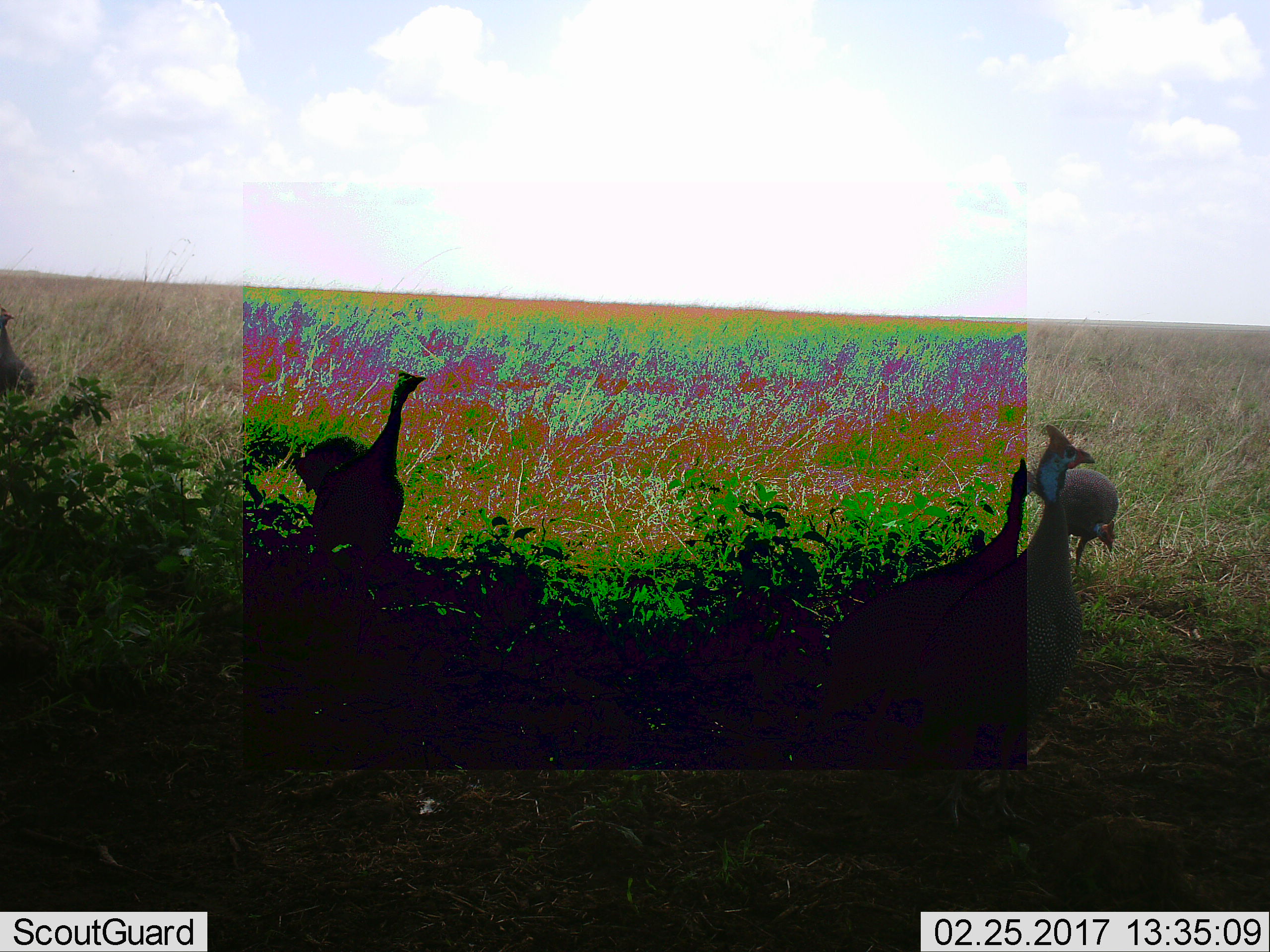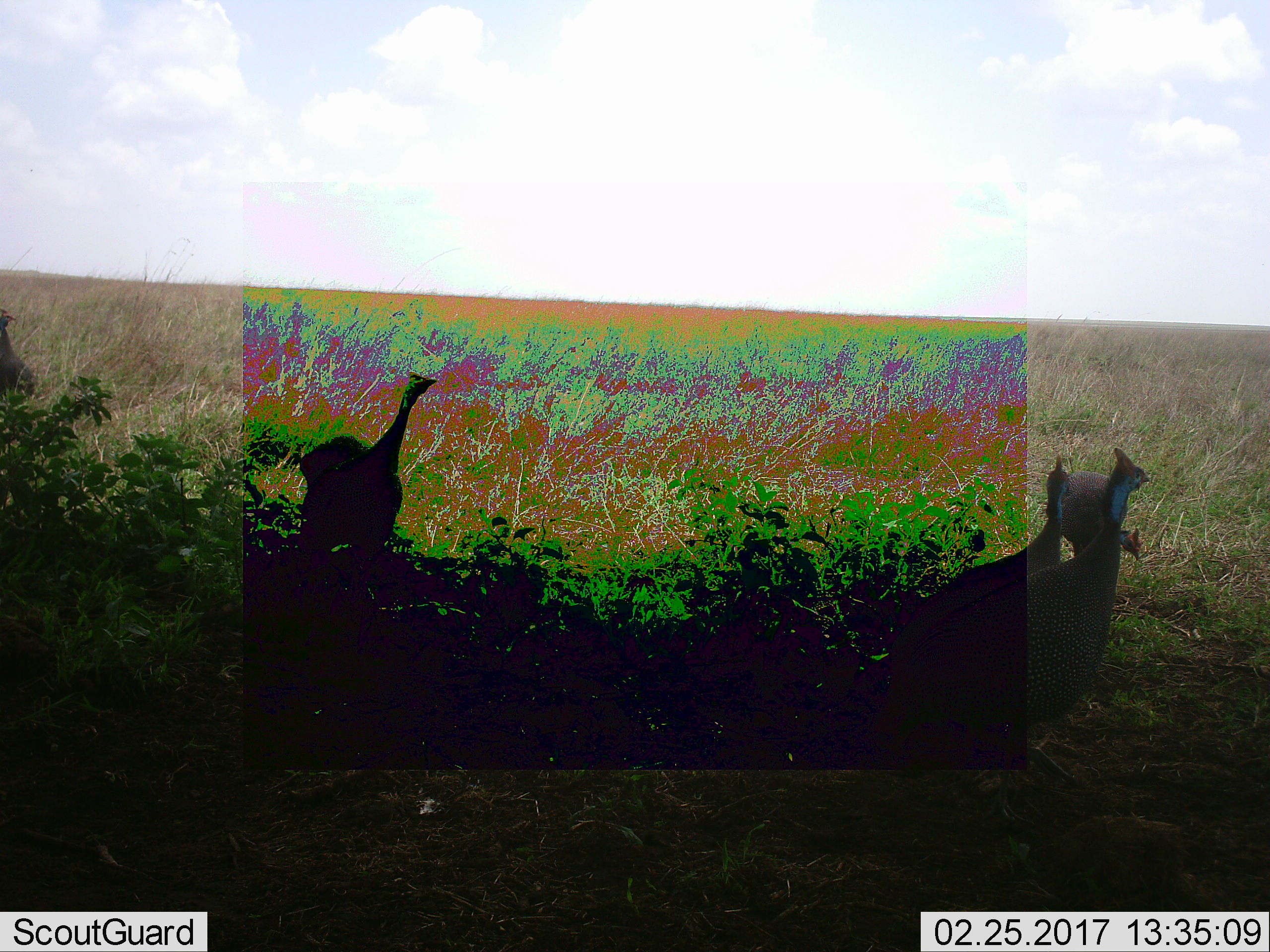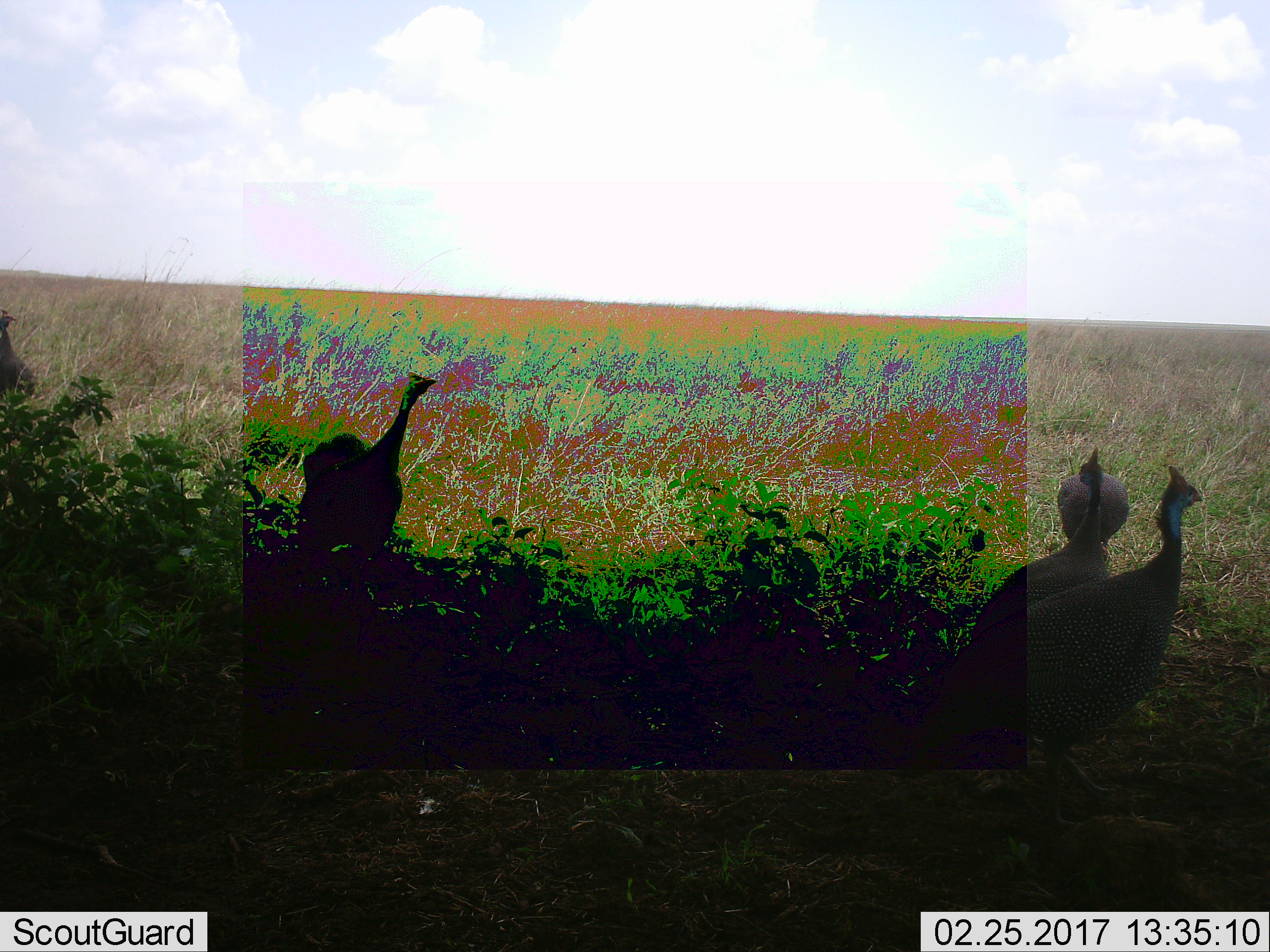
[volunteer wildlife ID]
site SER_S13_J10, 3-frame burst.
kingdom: Animalia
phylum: Chordata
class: Aves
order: Galliformes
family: Numididae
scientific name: Numididae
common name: guineafowl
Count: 4.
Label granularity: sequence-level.